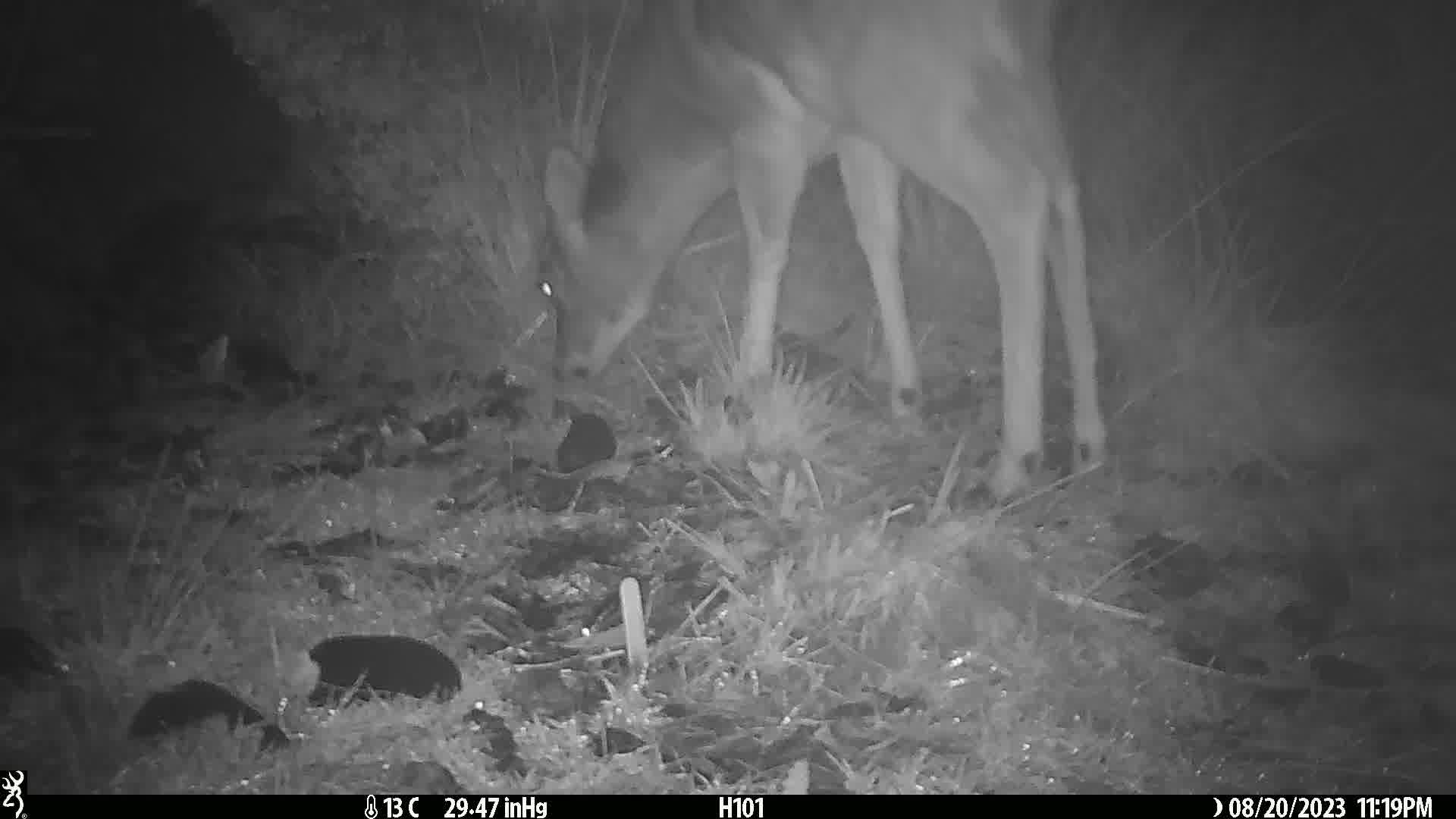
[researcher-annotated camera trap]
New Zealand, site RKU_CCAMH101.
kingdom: Animalia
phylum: Chordata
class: Mammalia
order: Artiodactyla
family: Cervidae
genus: Odocoileus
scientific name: Odocoileus virginianus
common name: white-tailed deer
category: white tailed deer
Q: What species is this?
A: White tailed deer (white-tailed deer) (Odocoileus virginianus).